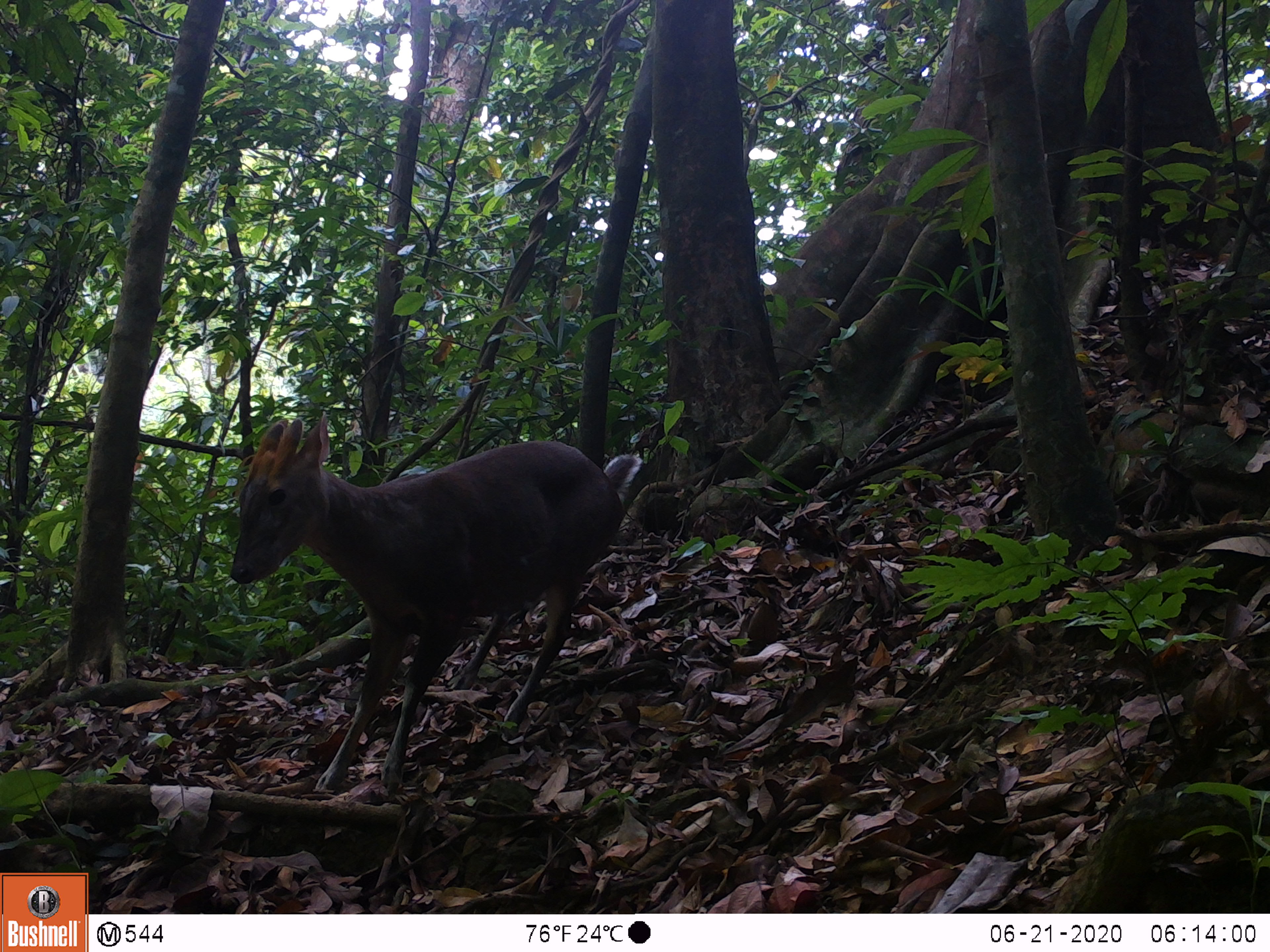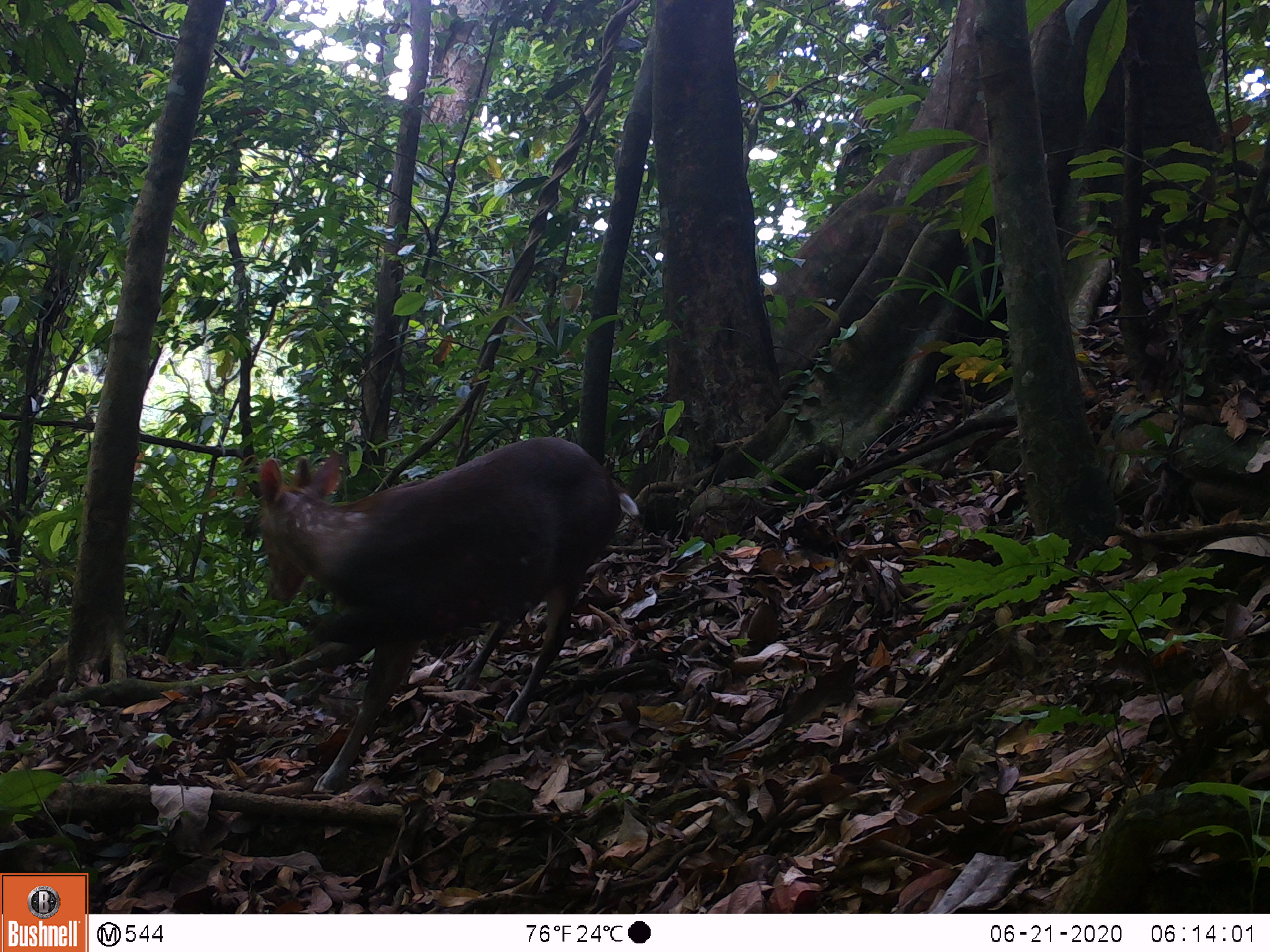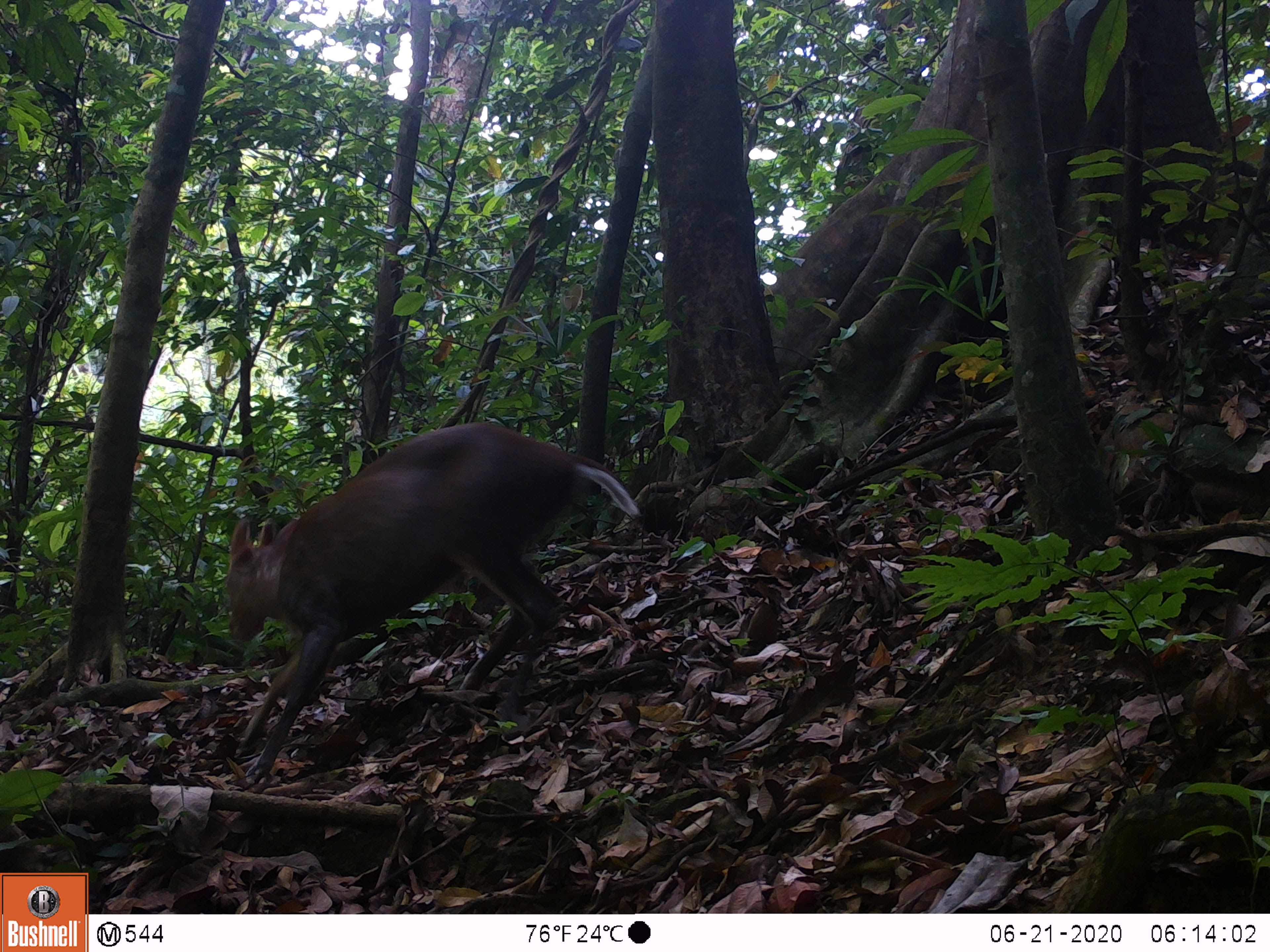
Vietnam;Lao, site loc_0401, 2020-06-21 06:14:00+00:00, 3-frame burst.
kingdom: Animalia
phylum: Chordata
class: Mammalia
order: Artiodactyla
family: Cervidae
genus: Muntiacus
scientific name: Muntiacus rooseveltorum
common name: roosevelt's muntjac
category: roosevelts muntjac group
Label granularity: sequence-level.